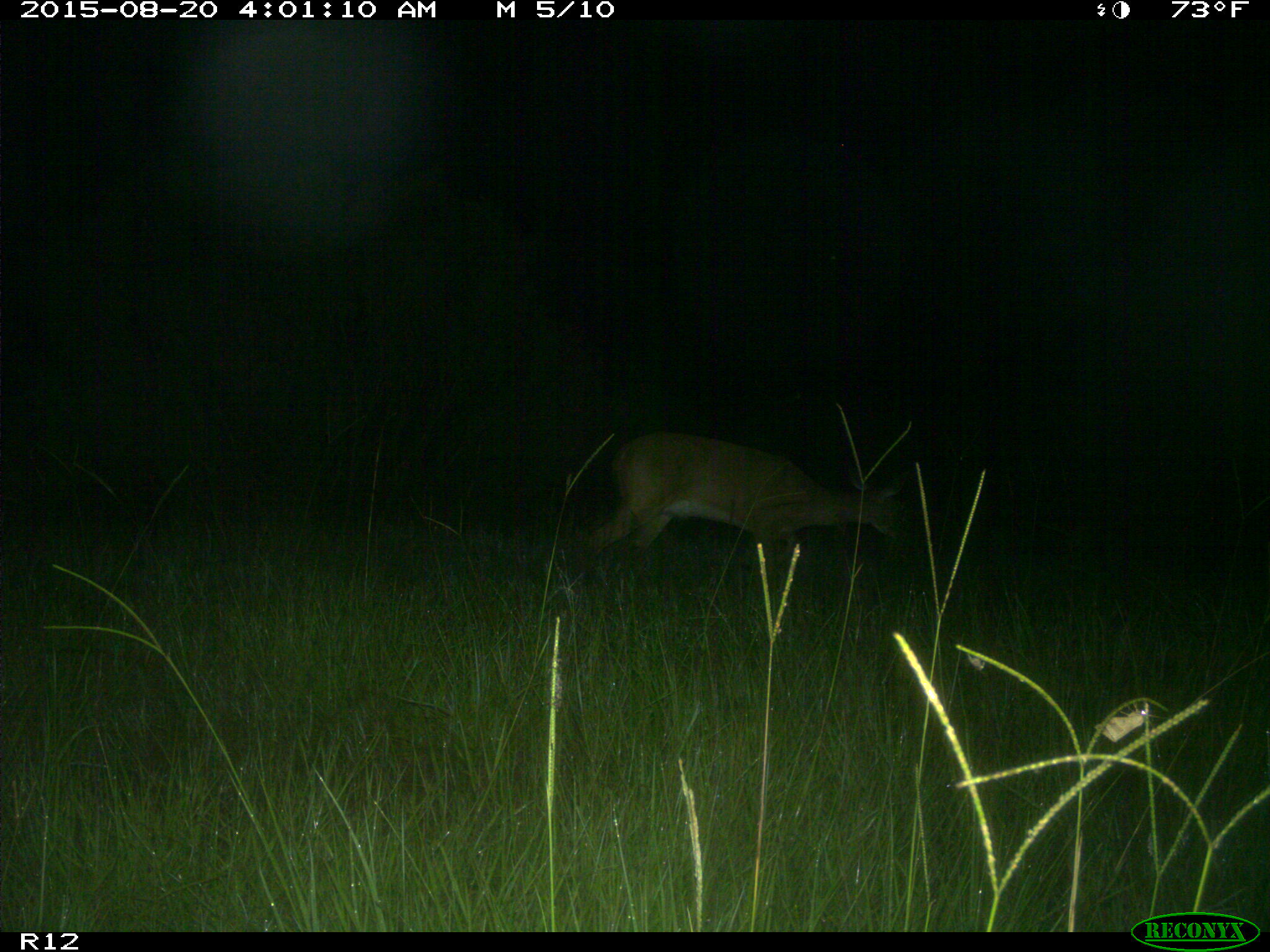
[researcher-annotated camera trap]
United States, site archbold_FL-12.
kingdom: Animalia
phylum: Chordata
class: Mammalia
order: Artiodactyla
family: Cervidae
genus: Odocoileus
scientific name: Odocoileus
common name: deer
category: unidentified deer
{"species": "unidentified deer (deer) (Odocoileus)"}